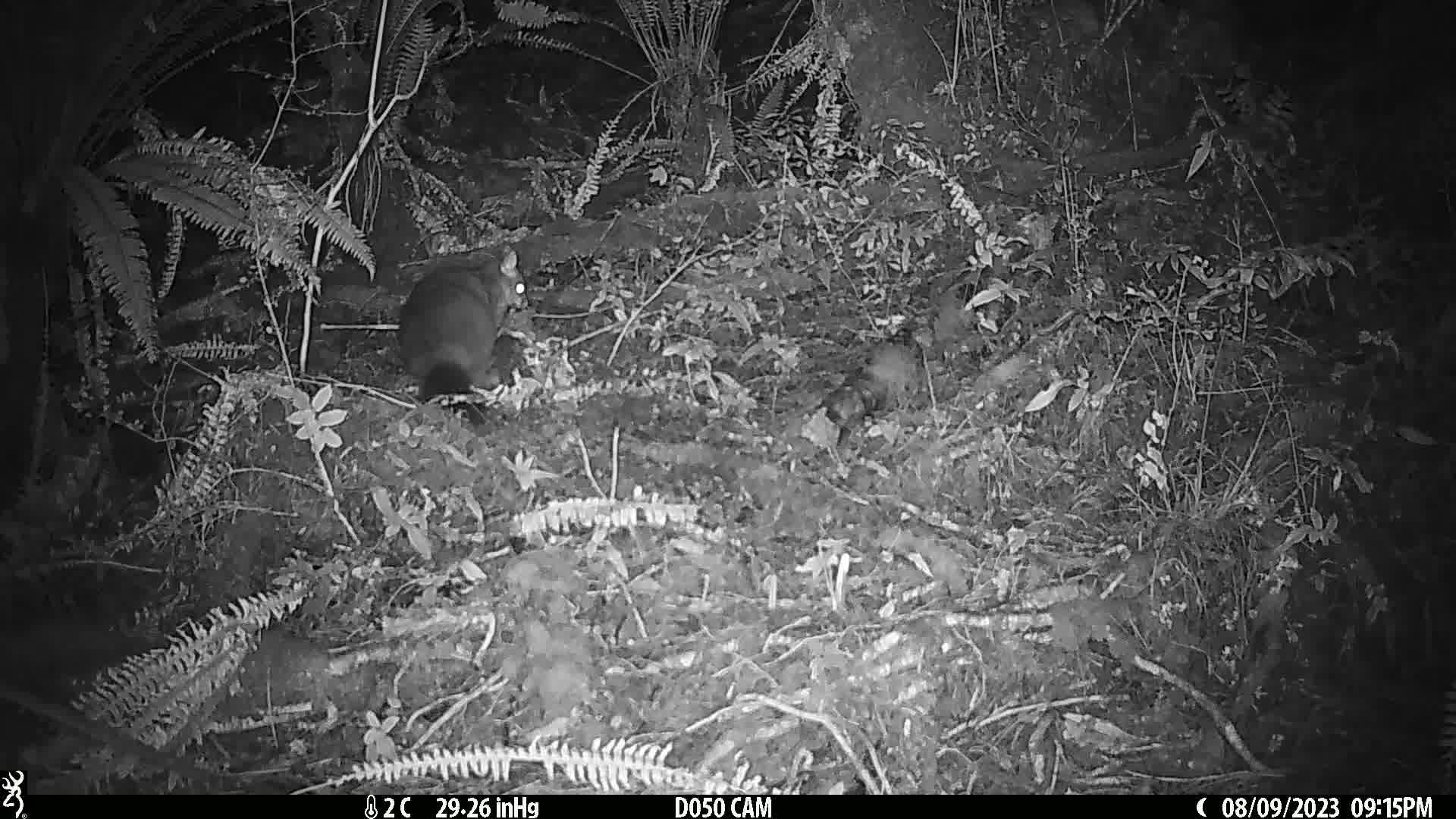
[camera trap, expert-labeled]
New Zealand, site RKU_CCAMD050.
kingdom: Animalia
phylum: Chordata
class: Mammalia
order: Diprotodontia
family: Phalangeridae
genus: Trichosurus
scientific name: Trichosurus vulpecula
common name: common brushtail possum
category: possum